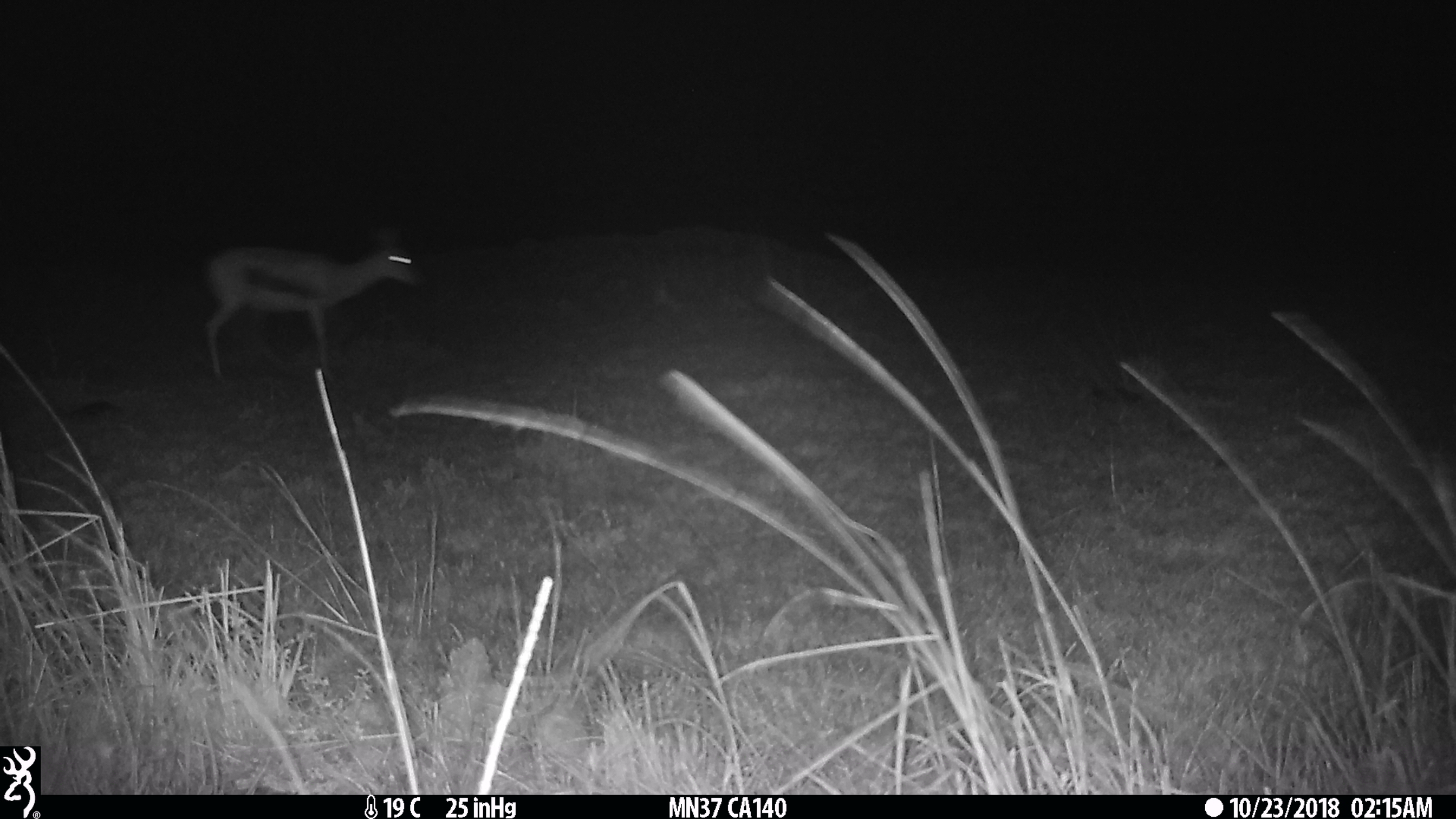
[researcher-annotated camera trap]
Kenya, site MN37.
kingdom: Animalia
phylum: Chordata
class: Mammalia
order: Artiodactyla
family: Bovidae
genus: Eudorcas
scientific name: Eudorcas thomsonii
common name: thomon's gazelle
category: gazelle thomsons